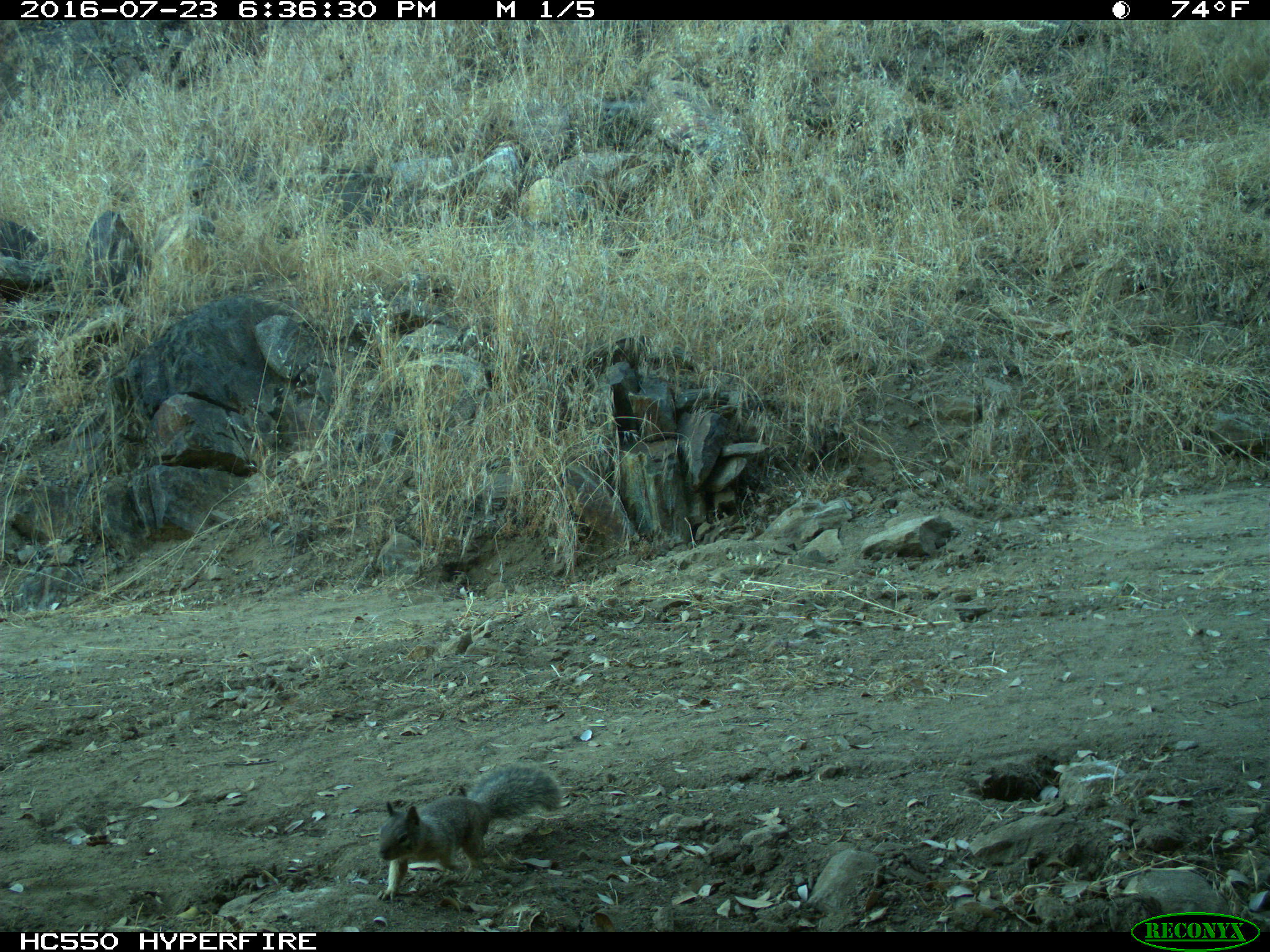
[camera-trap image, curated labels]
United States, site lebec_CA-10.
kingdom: Animalia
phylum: Chordata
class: Mammalia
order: Rodentia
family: Sciuridae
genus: Otospermophilus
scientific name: Otospermophilus beecheyi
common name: california ground squirrel